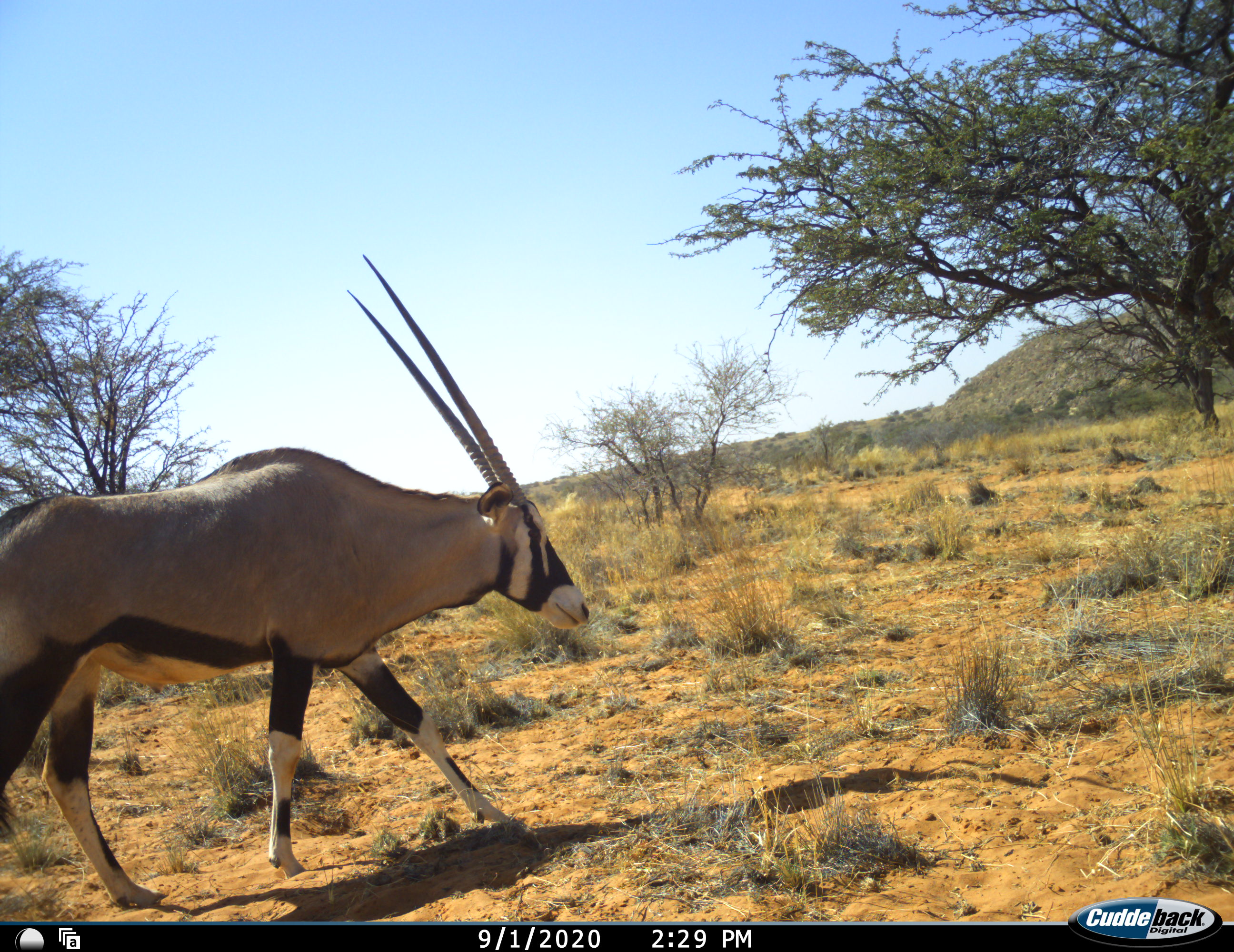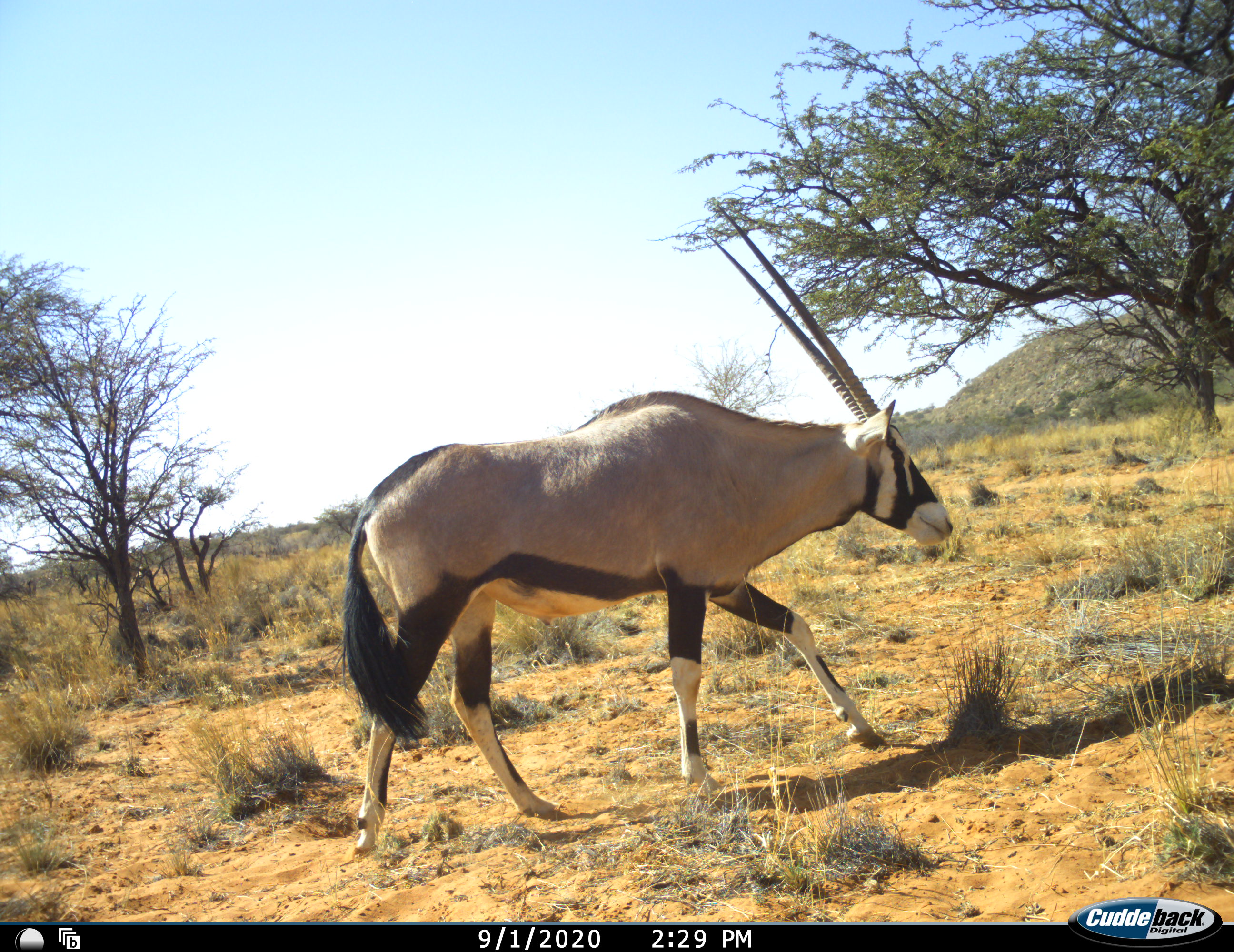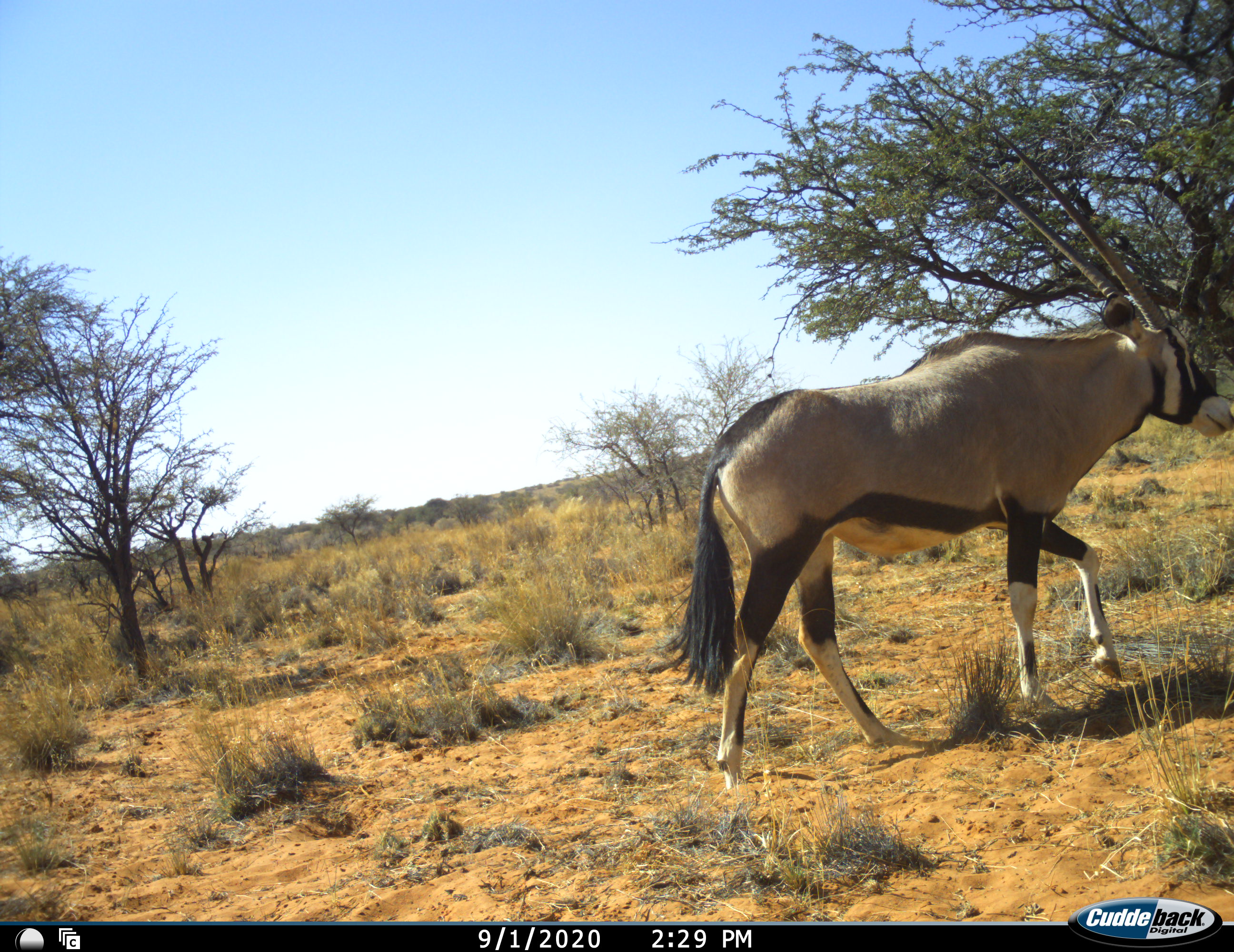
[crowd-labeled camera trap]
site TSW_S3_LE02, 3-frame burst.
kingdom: Animalia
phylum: Chordata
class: Mammalia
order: Artiodactyla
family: Bovidae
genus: Oryx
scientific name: Oryx gazella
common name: gemsbok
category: oryx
Oryx (gemsbok) (Oryx gazella), count 1. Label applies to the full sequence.